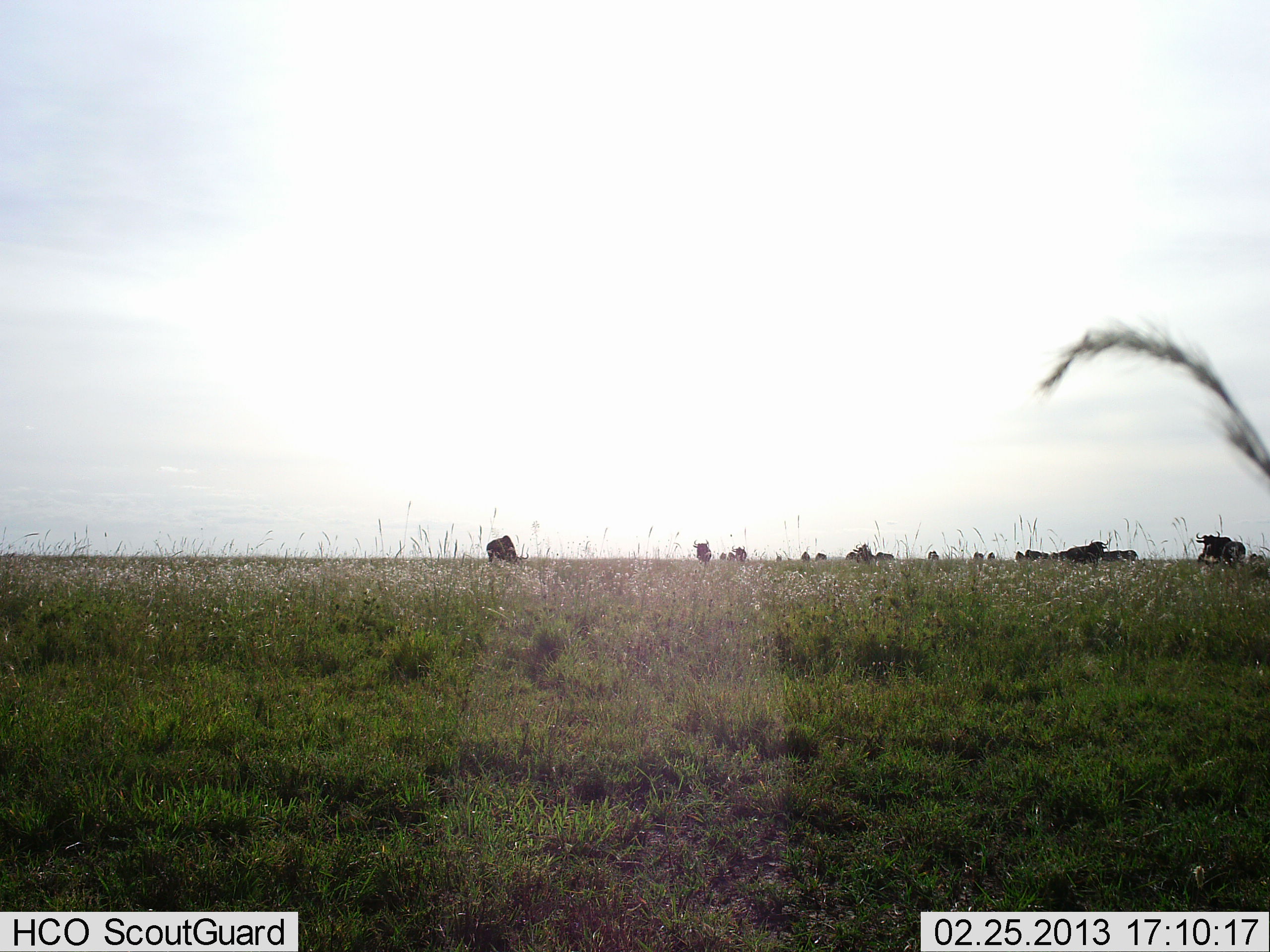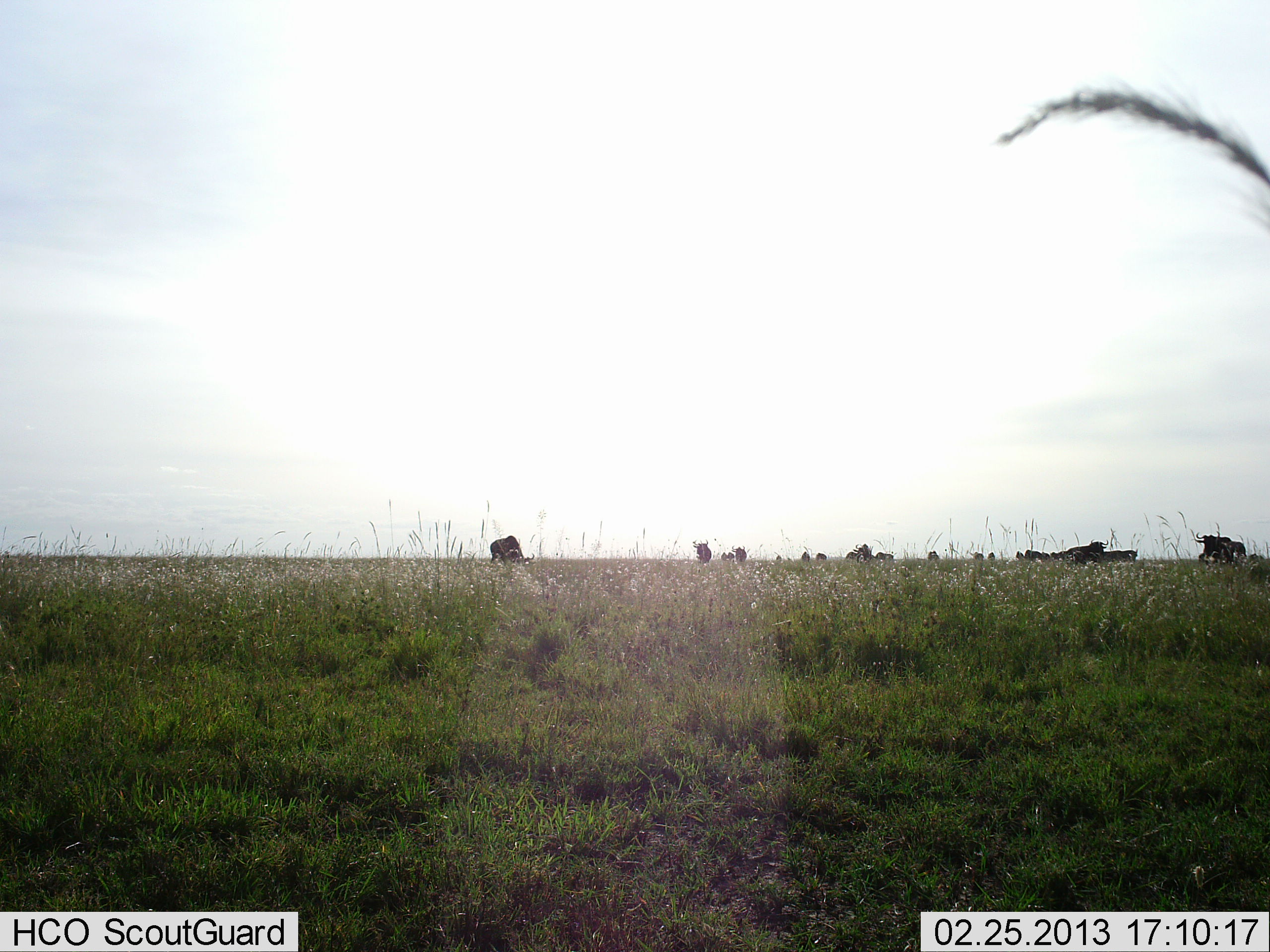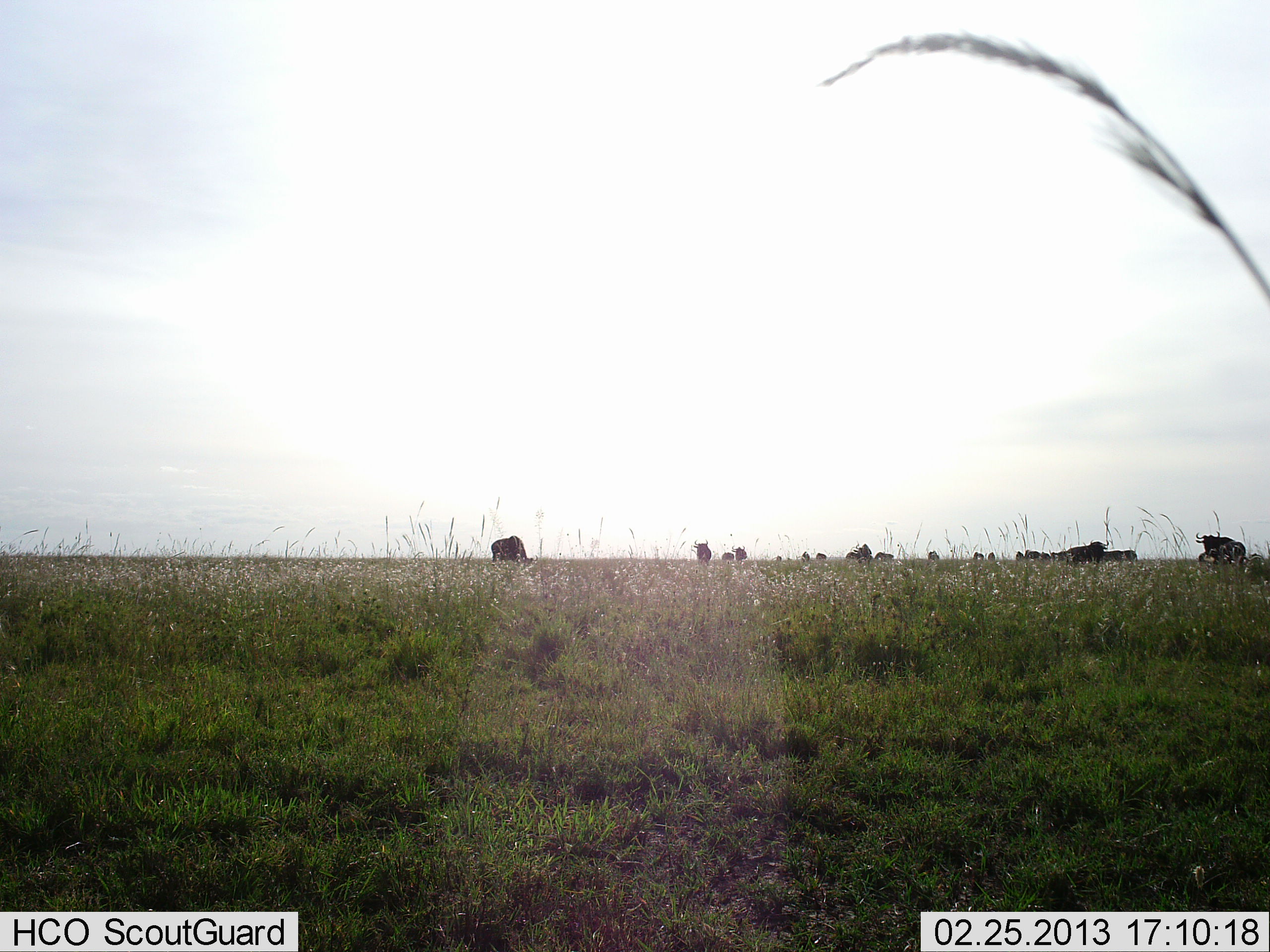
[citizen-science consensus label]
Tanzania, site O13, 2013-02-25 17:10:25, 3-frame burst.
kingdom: Animalia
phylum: Chordata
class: Mammalia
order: Artiodactyla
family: Bovidae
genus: Connochaetes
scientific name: Connochaetes taurinus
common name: blue wildebeest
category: wildebeest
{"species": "wildebeest (blue wildebeest) (Connochaetes taurinus)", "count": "11-50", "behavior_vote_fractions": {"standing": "69%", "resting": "12%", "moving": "25%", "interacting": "0%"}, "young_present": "0%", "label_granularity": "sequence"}